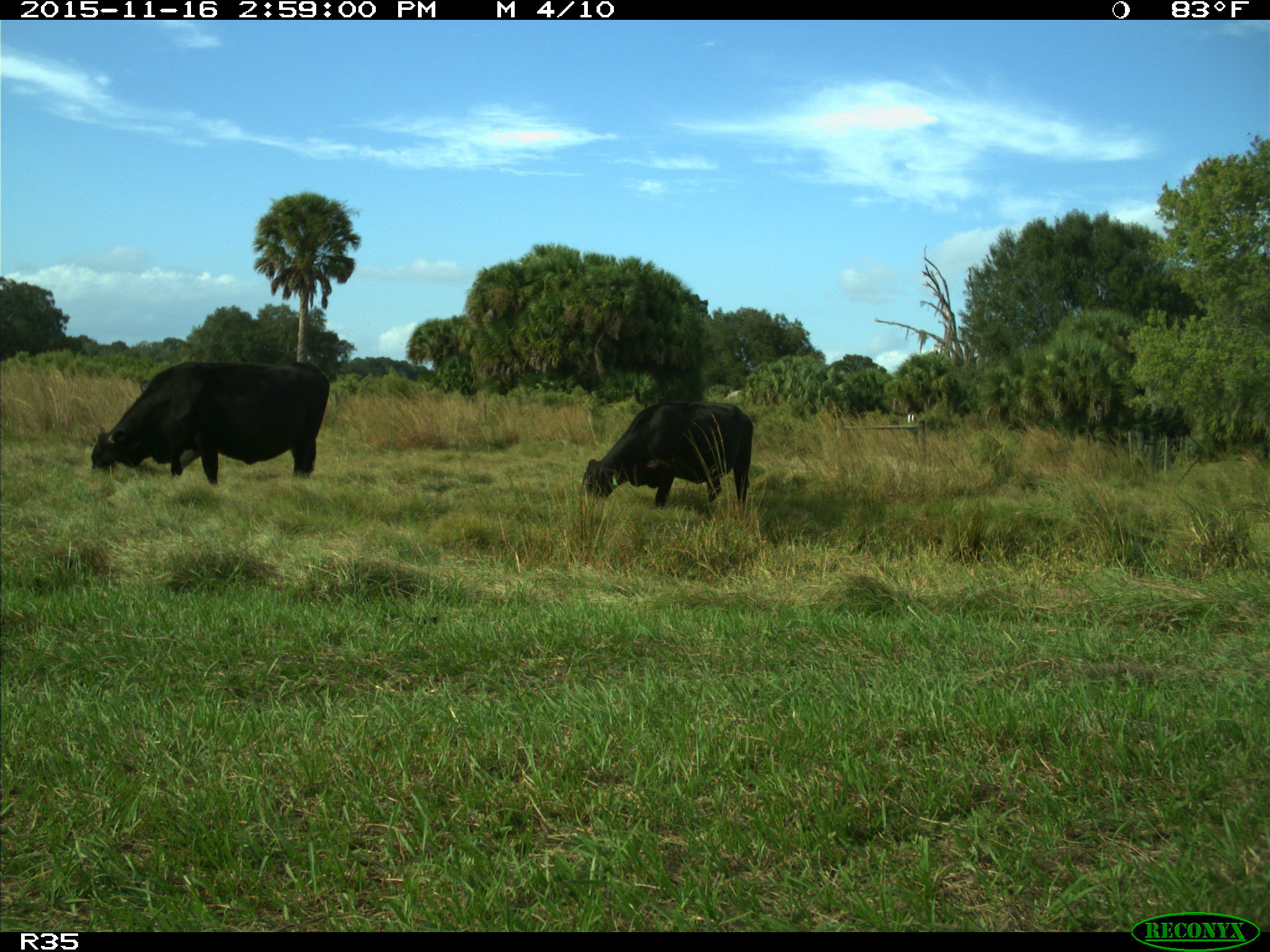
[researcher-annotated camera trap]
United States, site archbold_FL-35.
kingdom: Animalia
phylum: Chordata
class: Mammalia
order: Artiodactyla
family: Bovidae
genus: Bos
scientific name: Bos taurus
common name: domestic cow